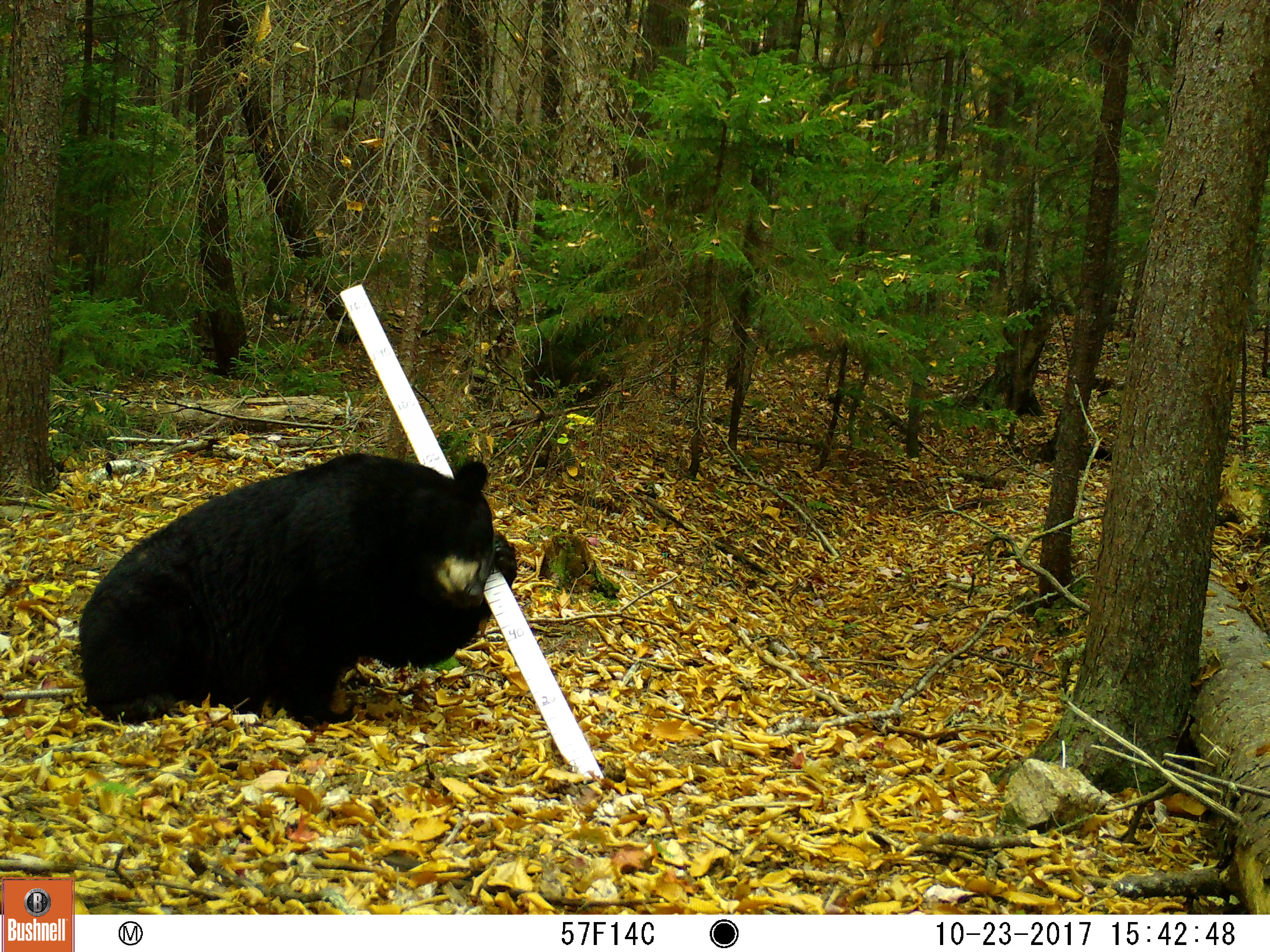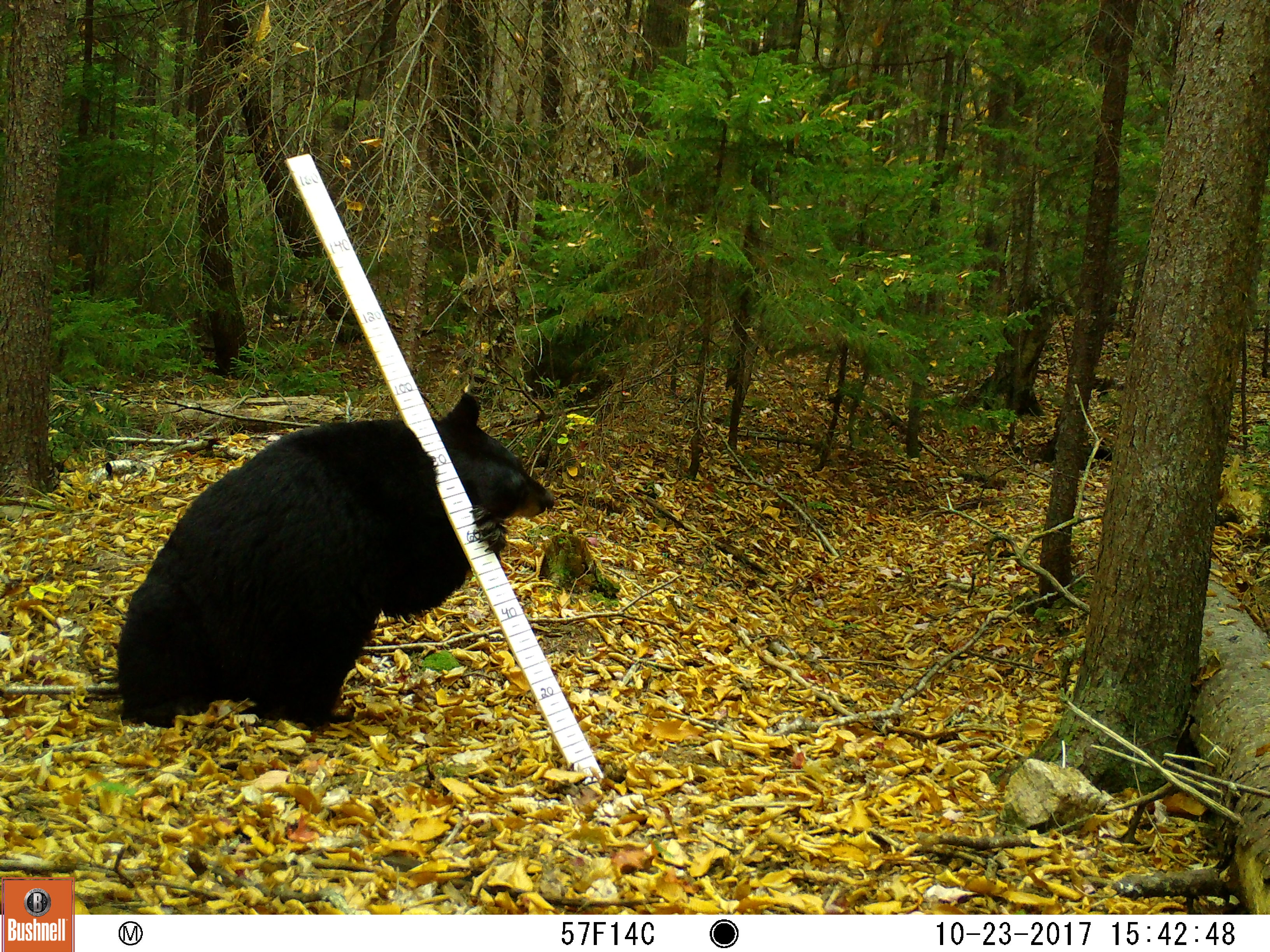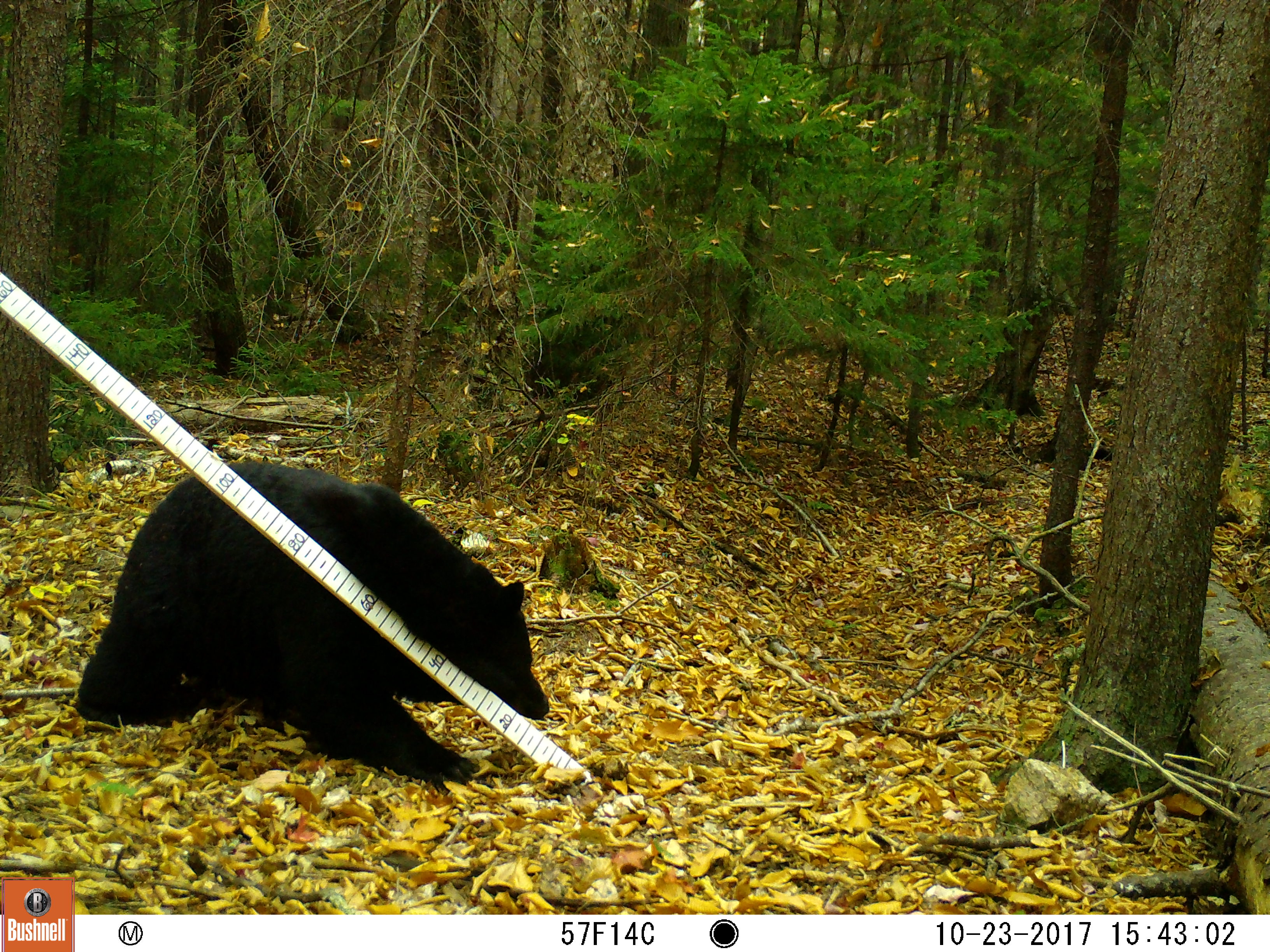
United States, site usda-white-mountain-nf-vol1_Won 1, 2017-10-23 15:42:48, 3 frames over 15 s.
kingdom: Animalia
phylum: Chordata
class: Mammalia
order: Carnivora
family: Ursidae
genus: Ursus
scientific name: Ursus americanus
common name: black bear